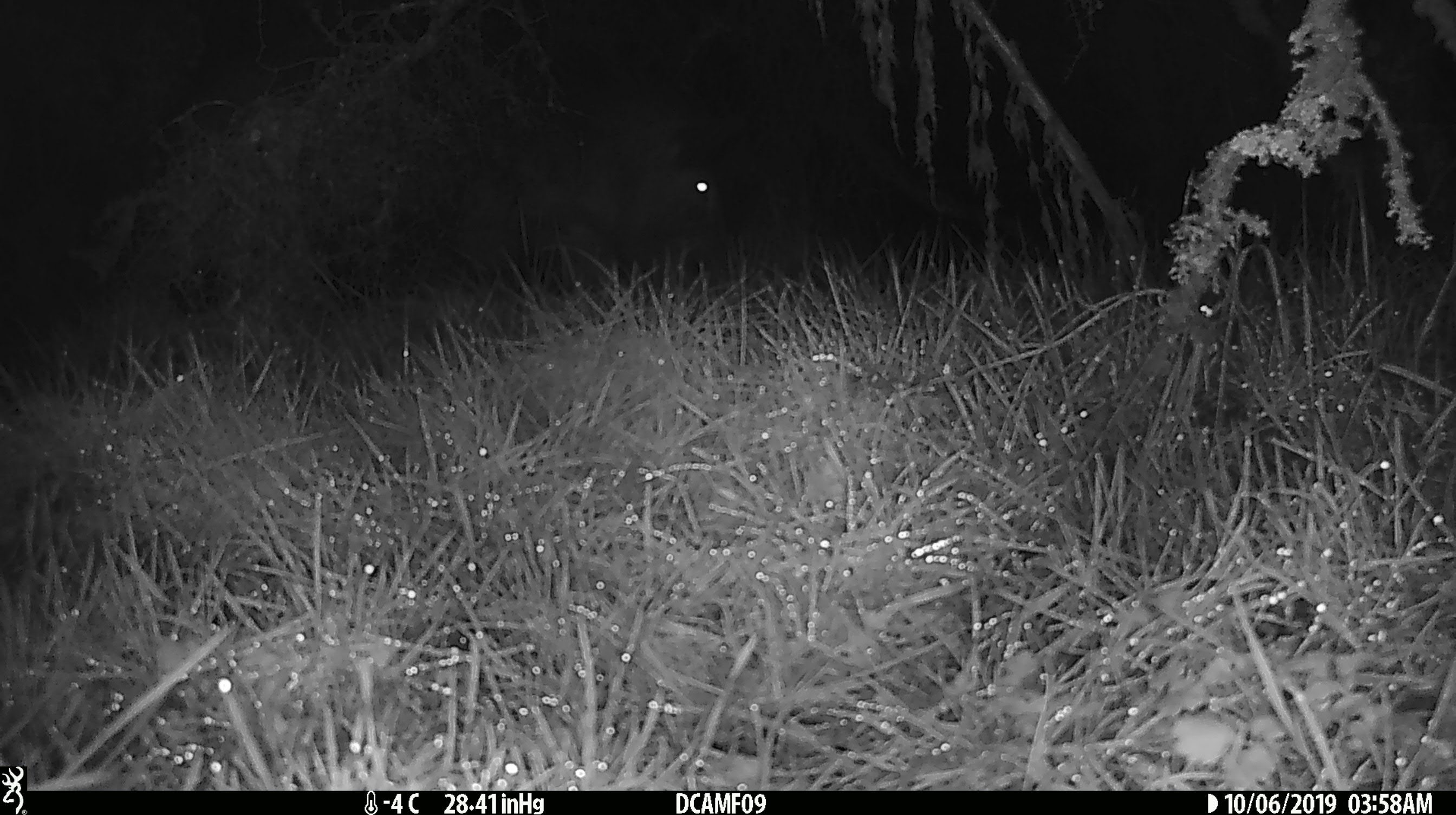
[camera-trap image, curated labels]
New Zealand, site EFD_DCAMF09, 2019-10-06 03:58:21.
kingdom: Animalia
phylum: Chordata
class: Mammalia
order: Artiodactyla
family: Suidae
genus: Sus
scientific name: Sus scrofa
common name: pig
Pig (Sus scrofa).